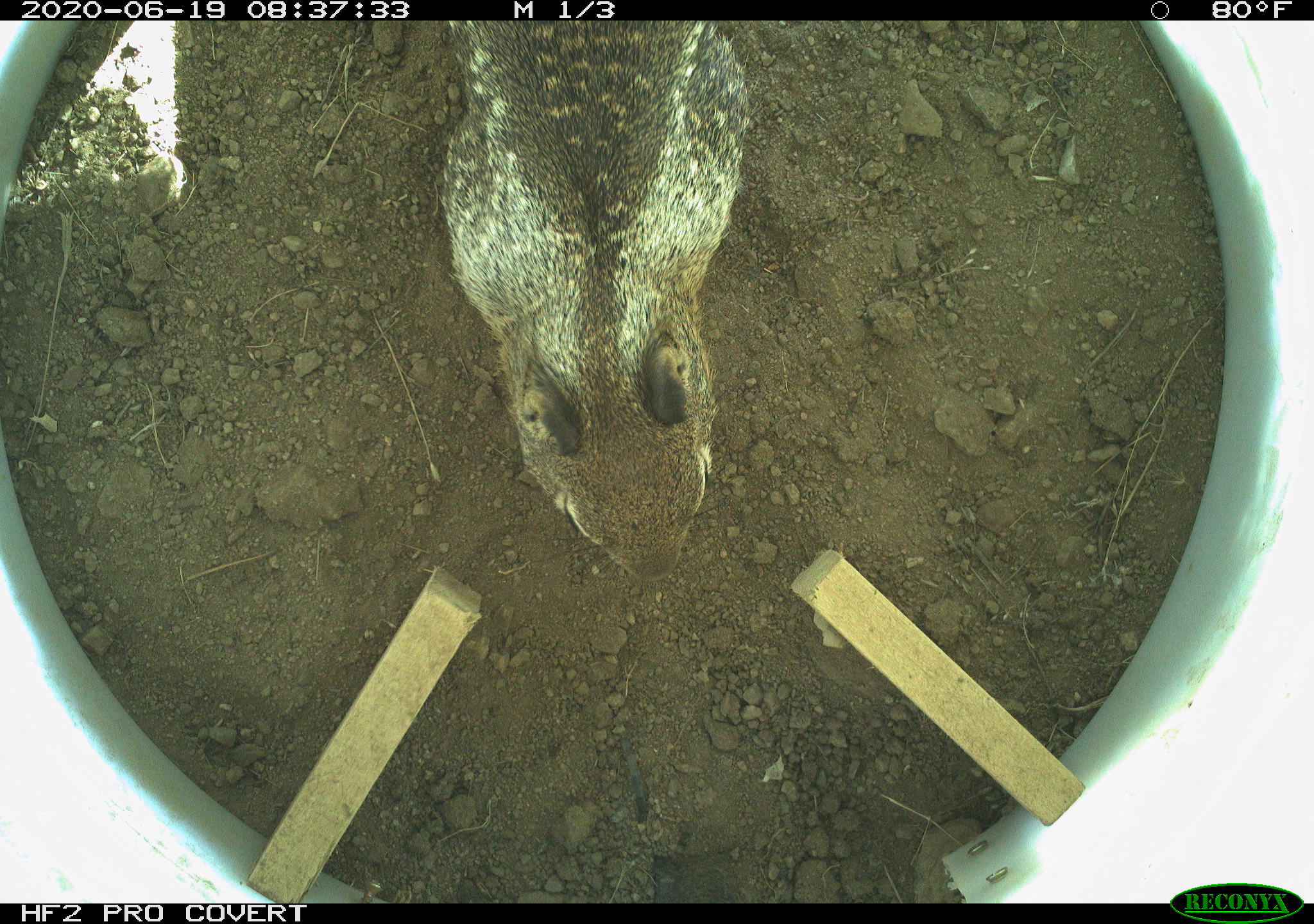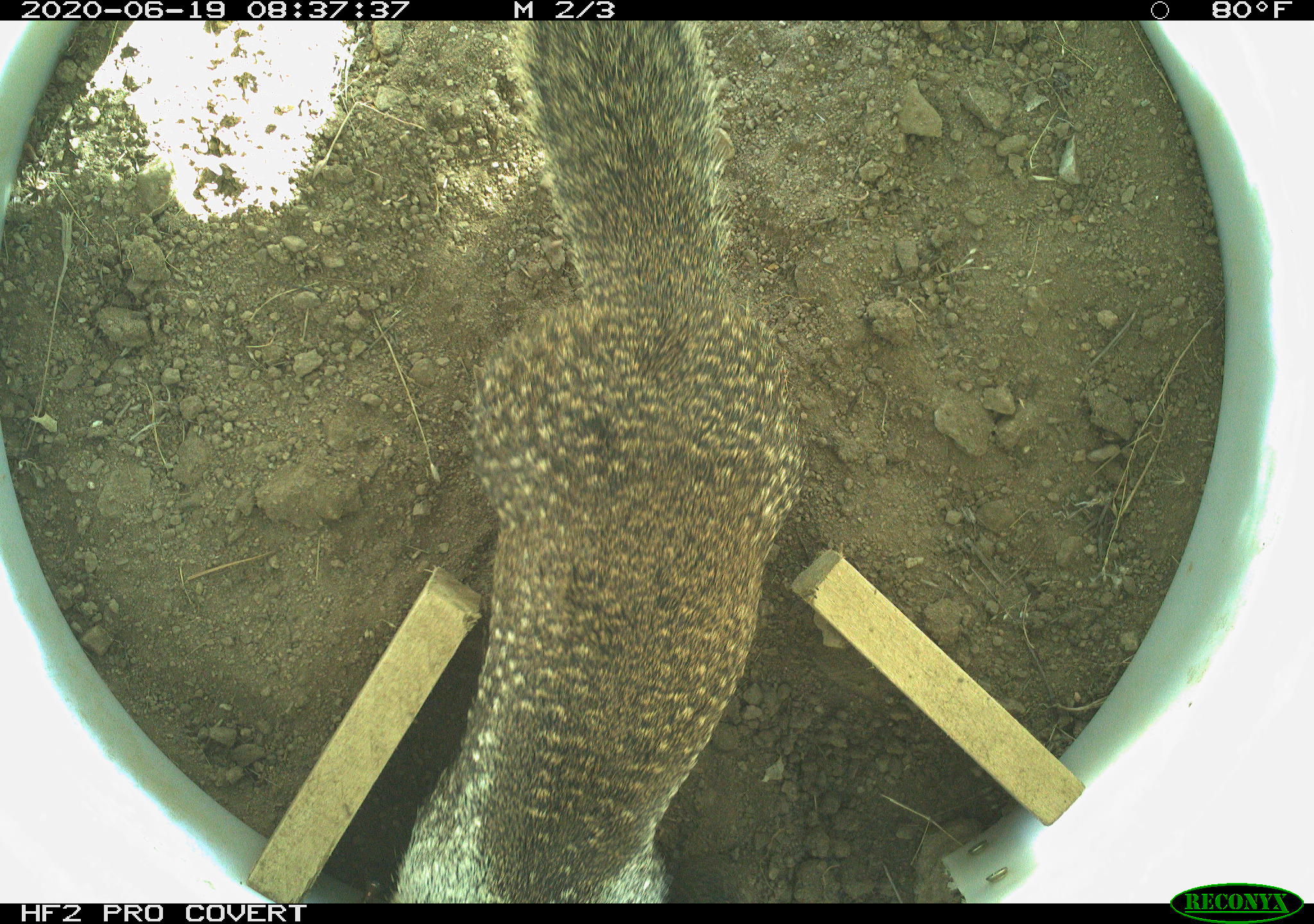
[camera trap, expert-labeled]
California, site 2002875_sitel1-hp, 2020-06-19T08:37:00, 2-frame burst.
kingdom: Animalia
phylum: Chordata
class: Mammalia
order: Rodentia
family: Sciuridae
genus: Otospermophilus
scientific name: Otospermophilus beecheyi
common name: california ground squirrel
California ground squirrel (Otospermophilus beecheyi).